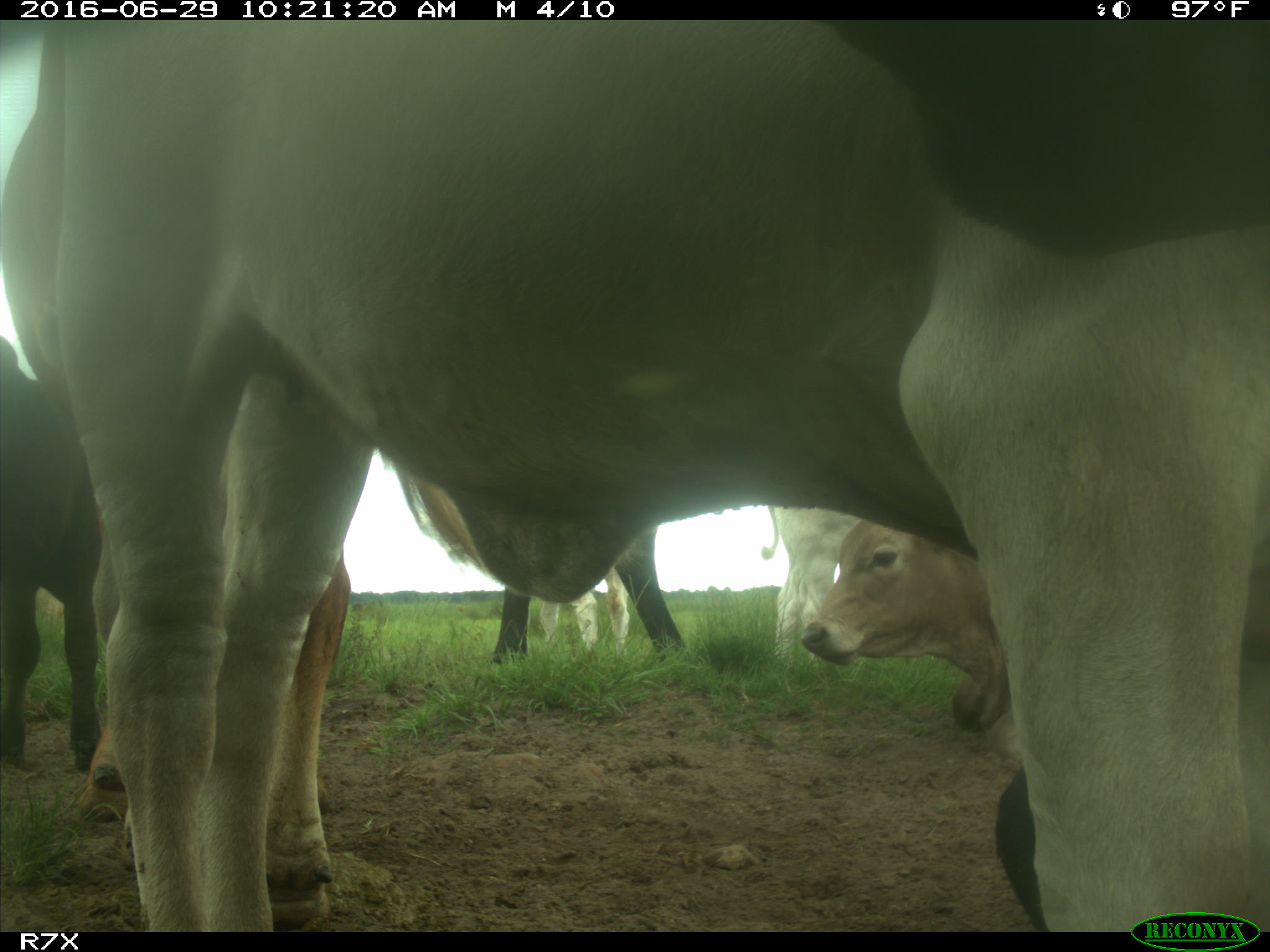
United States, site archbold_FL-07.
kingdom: Animalia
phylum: Chordata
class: Mammalia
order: Artiodactyla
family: Bovidae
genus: Bos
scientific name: Bos taurus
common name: domestic cow